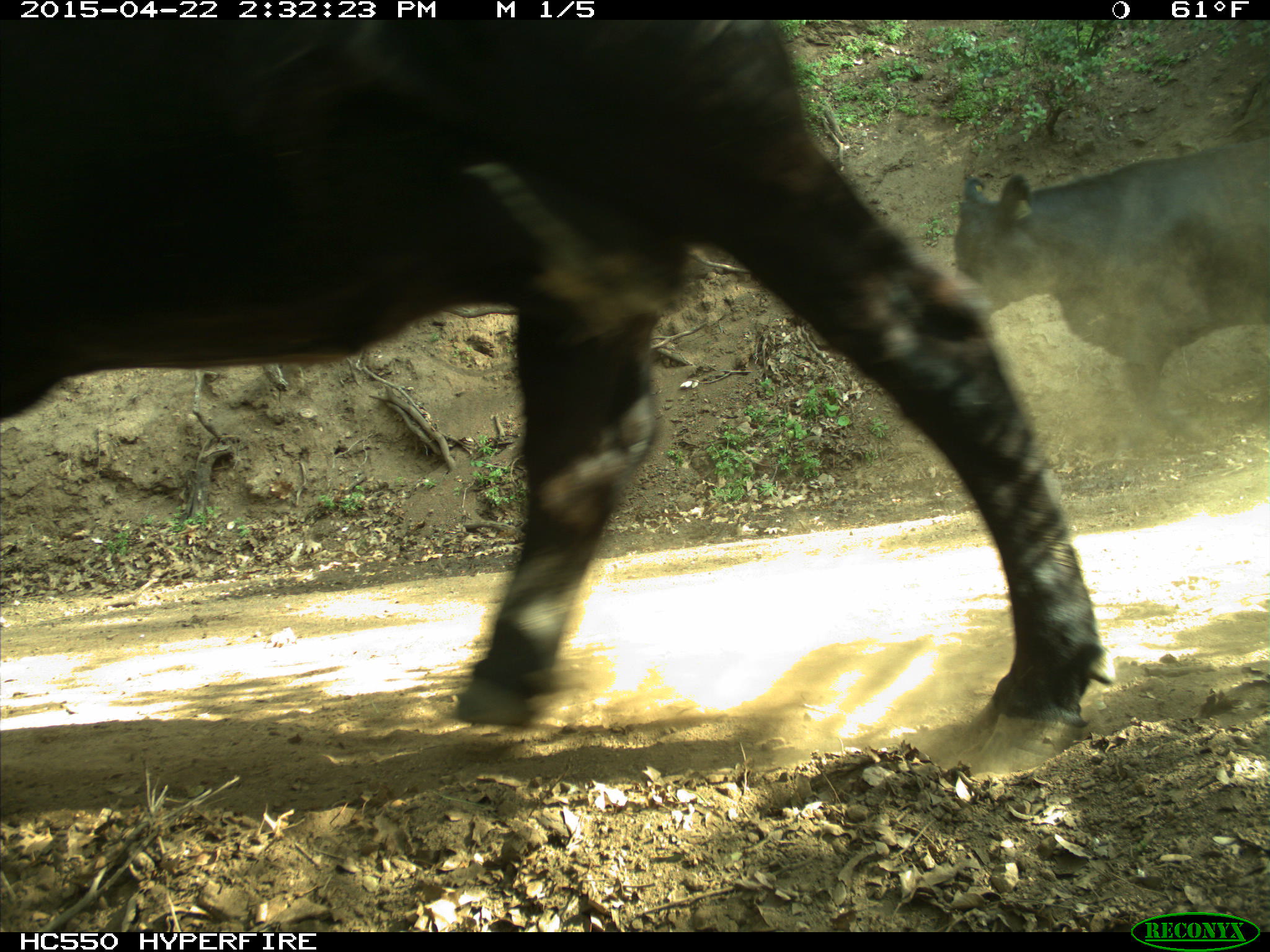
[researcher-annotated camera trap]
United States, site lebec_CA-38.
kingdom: Animalia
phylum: Chordata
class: Mammalia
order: Artiodactyla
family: Bovidae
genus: Bos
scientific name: Bos taurus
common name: domestic cow